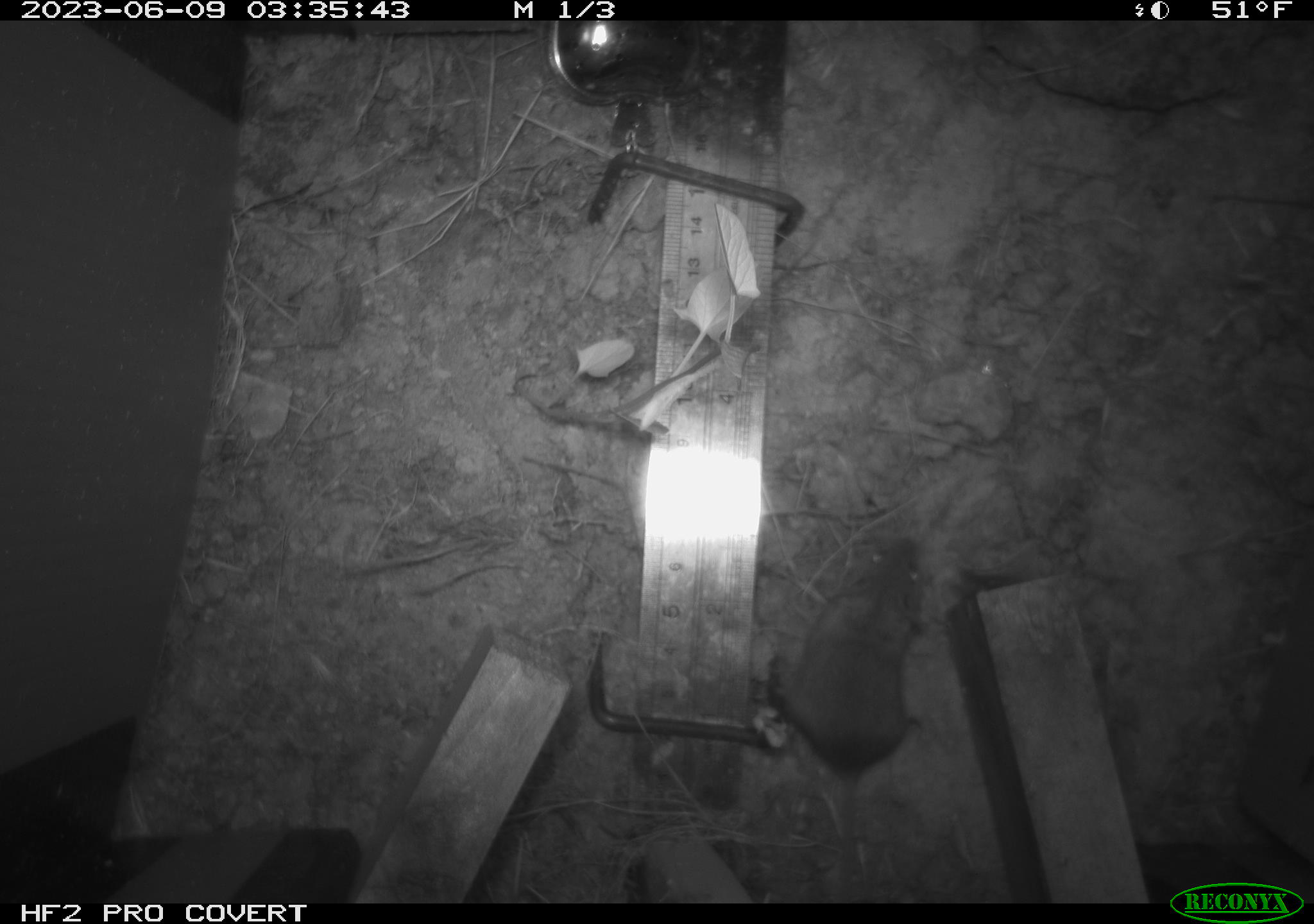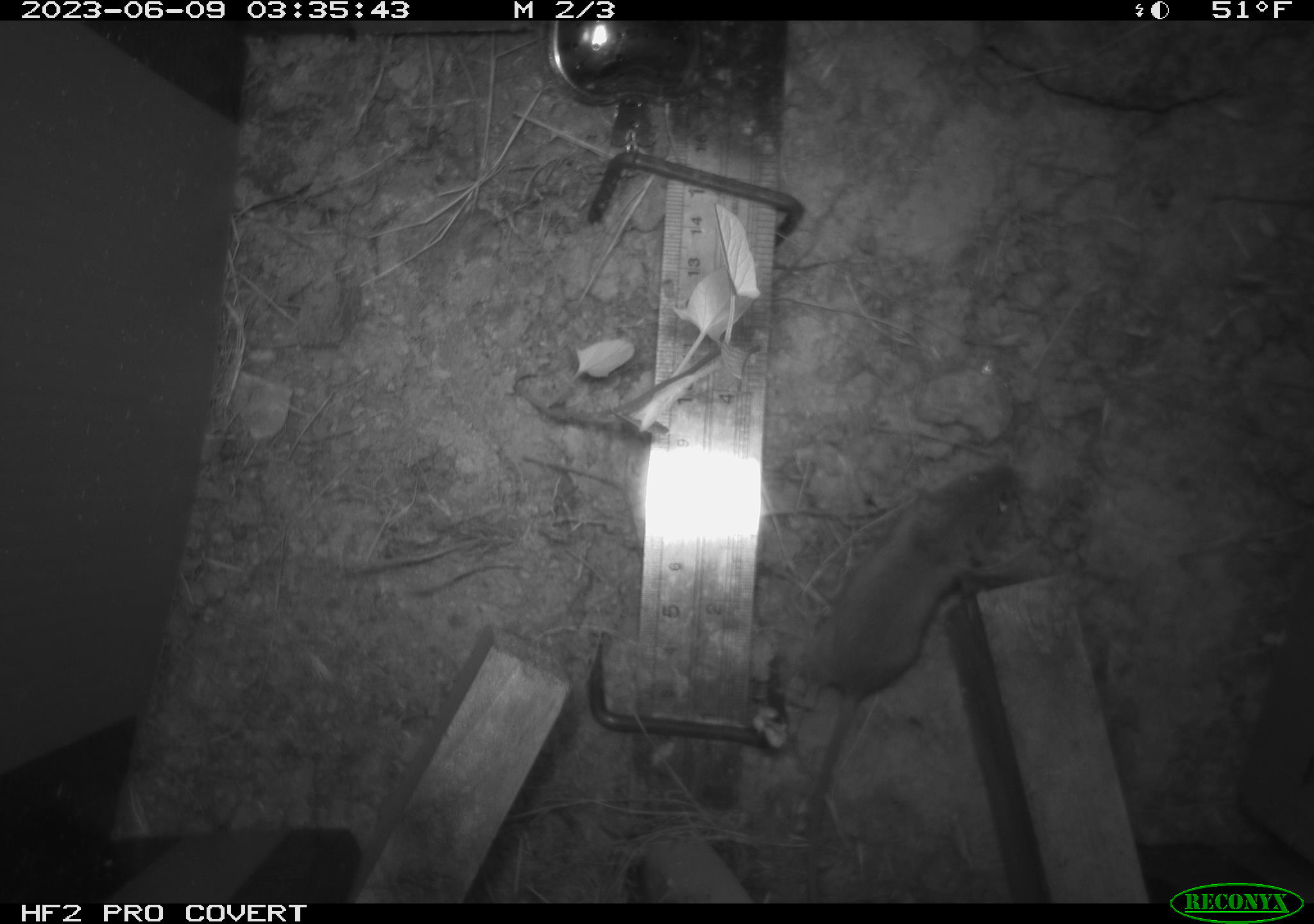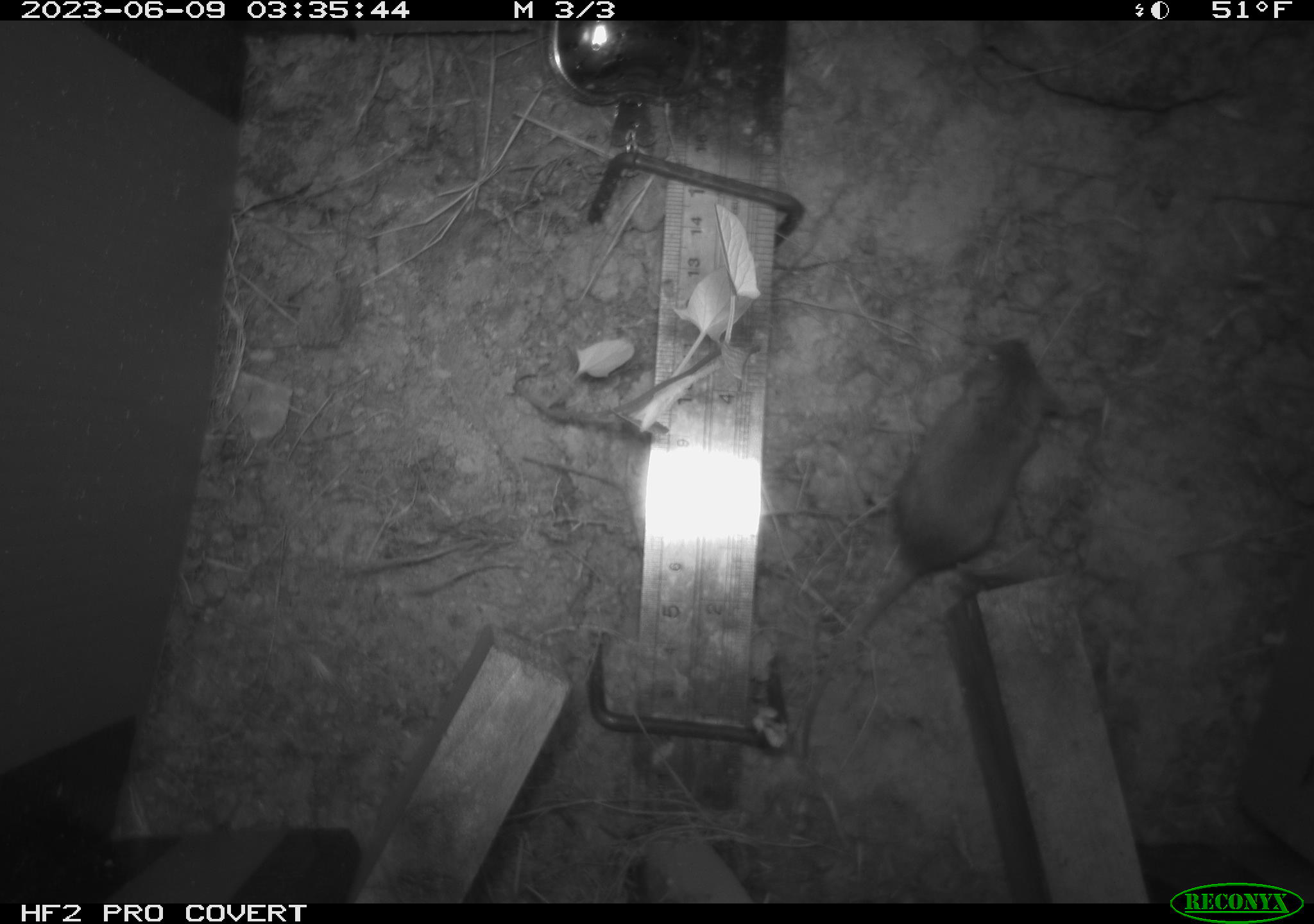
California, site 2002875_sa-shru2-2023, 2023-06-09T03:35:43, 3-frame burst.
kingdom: Animalia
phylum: Chordata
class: Mammalia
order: Rodentia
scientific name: Rodentia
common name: mouse species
Mouse species (Rodentia).